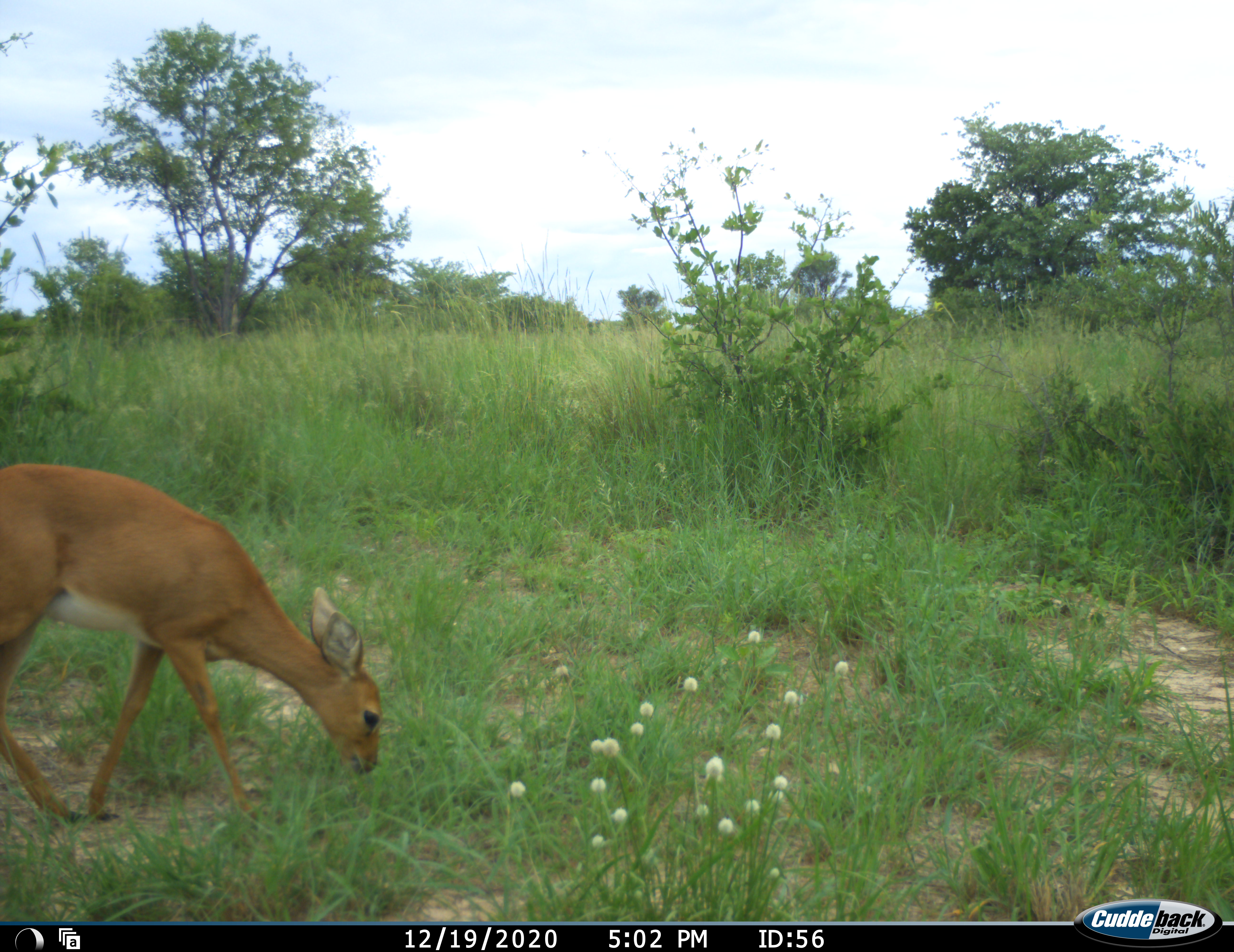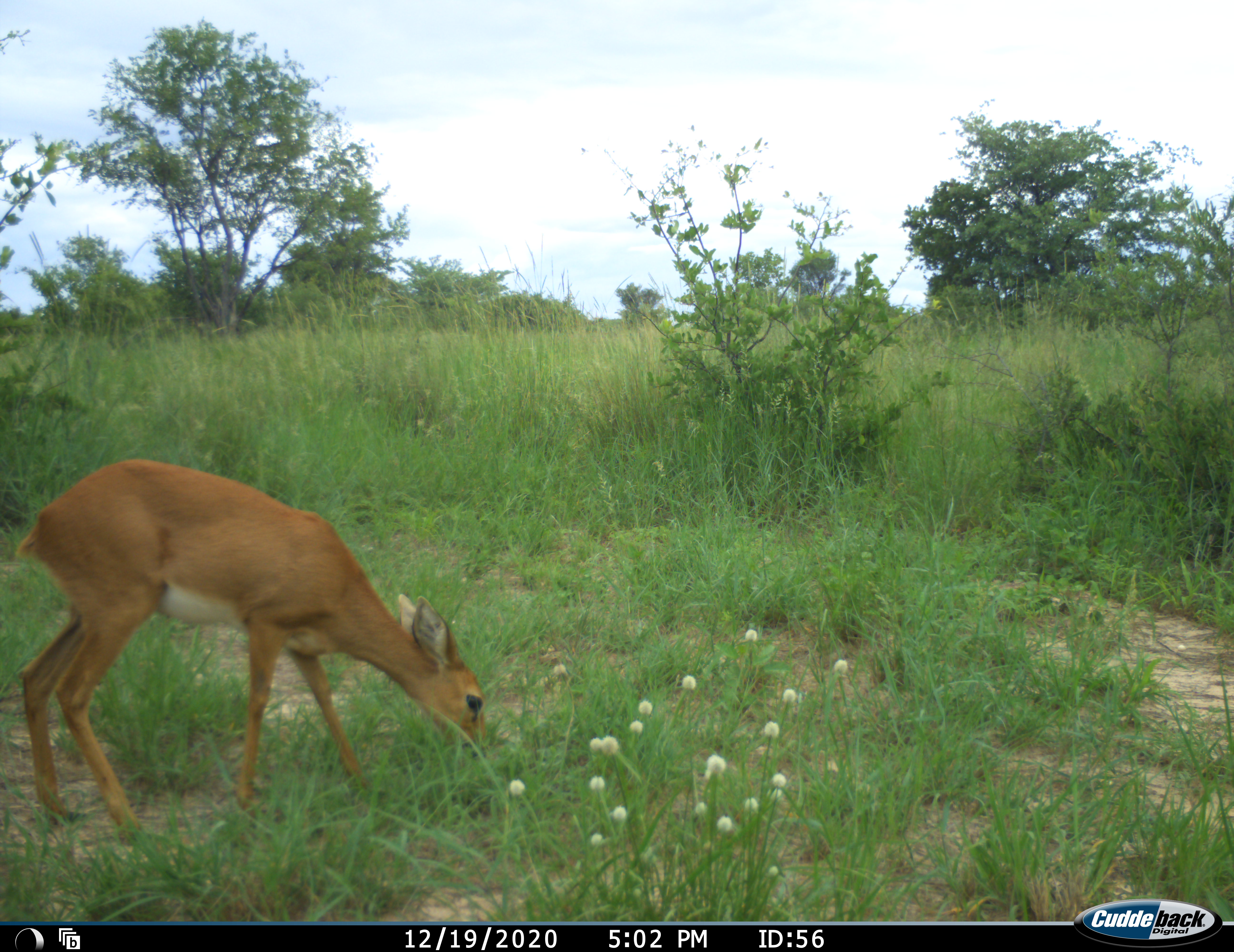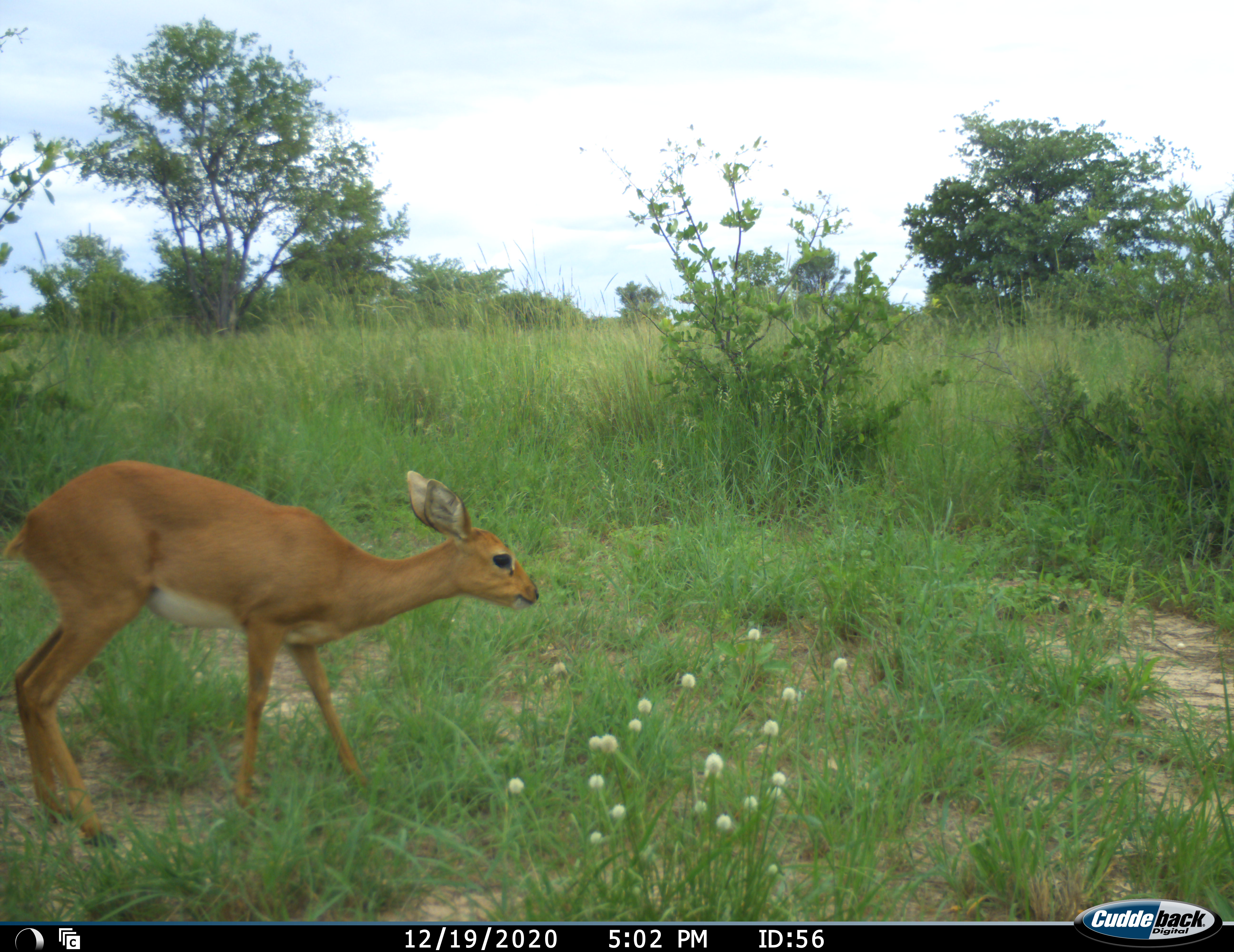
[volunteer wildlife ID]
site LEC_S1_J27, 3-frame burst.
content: unidentified animal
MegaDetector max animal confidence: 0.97